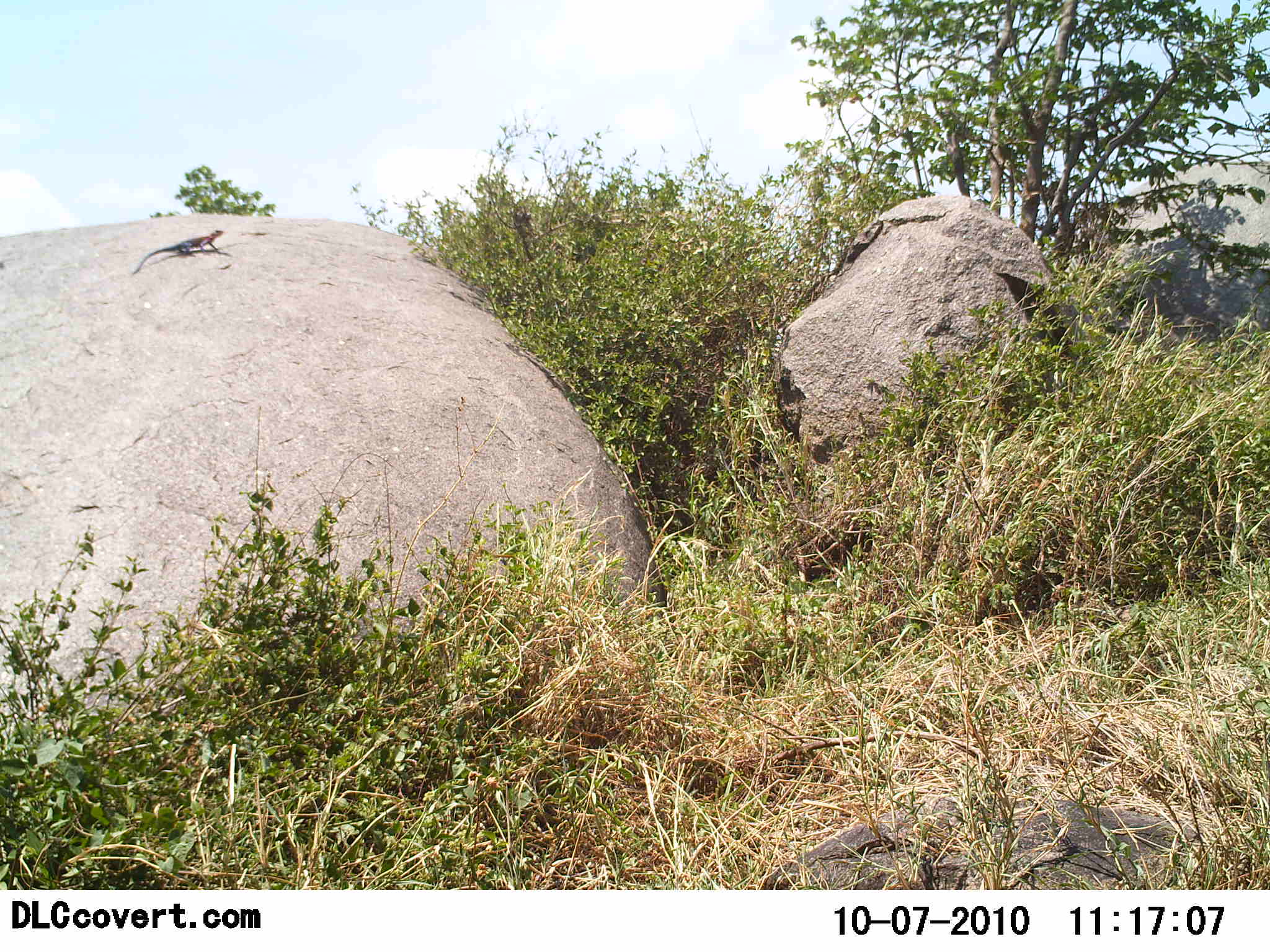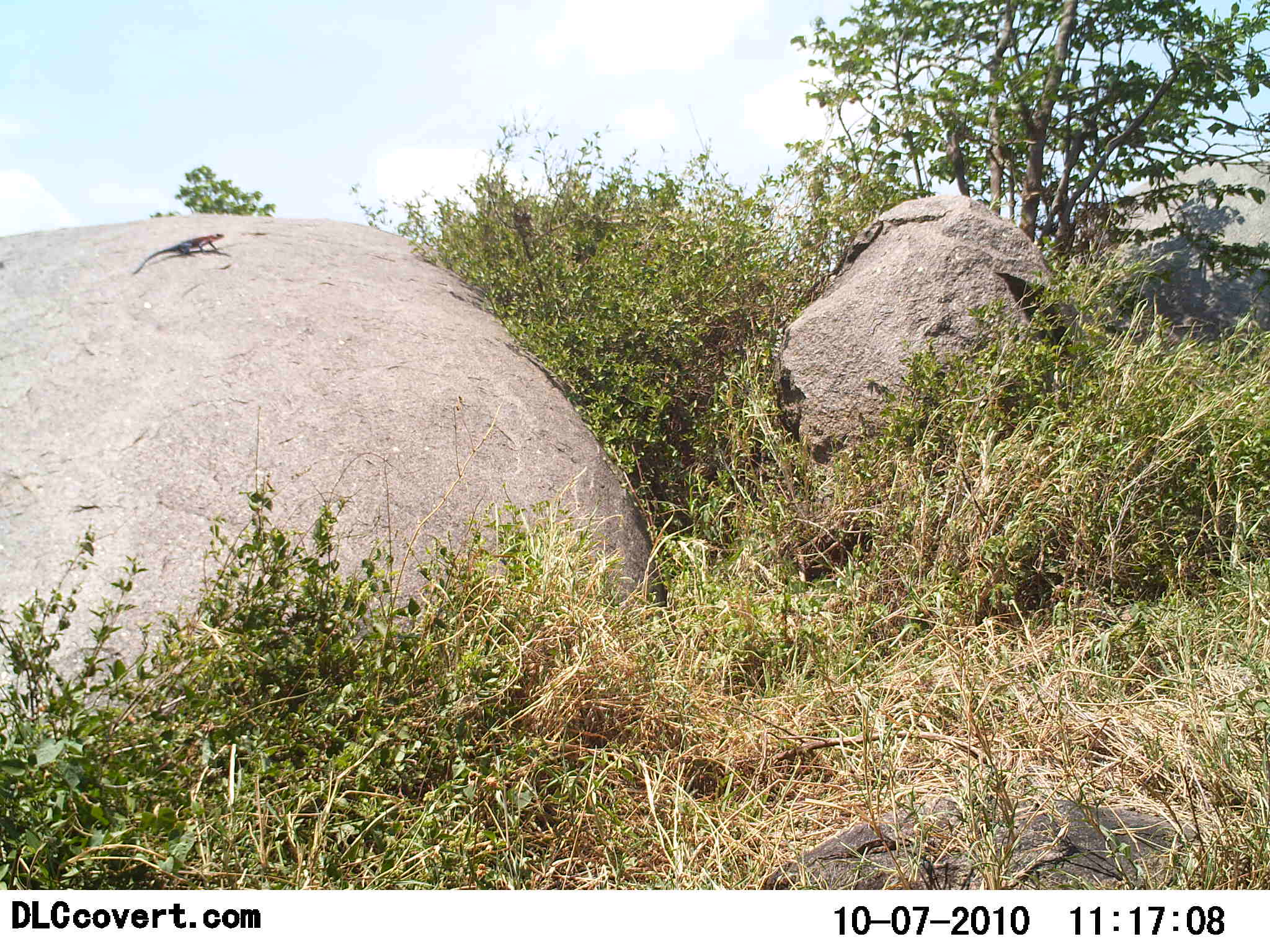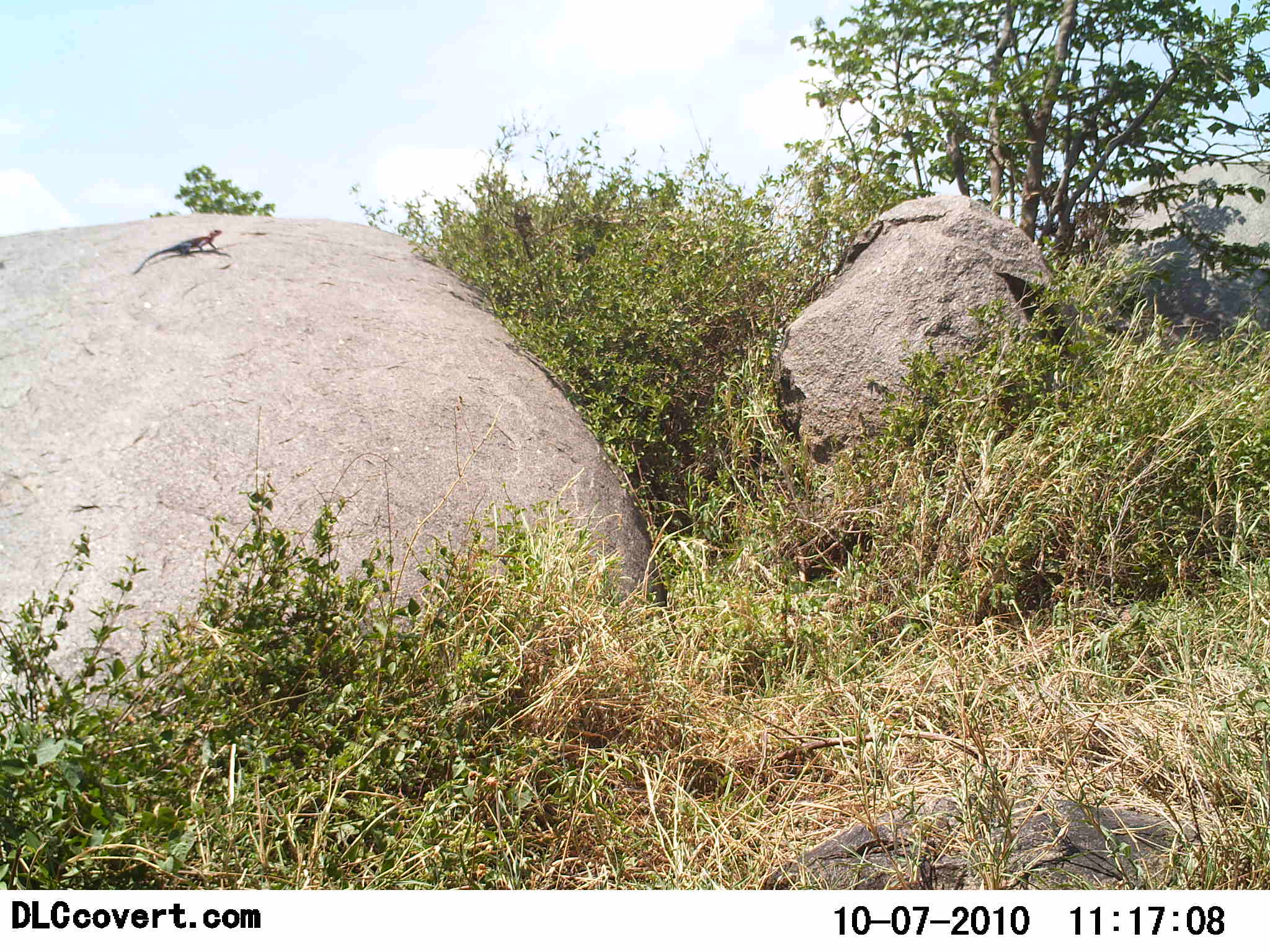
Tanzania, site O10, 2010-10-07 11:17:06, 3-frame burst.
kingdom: Animalia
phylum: Chordata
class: Reptilia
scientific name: Reptilia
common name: reptiles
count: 1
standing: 58%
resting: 47%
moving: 5%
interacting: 0%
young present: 0%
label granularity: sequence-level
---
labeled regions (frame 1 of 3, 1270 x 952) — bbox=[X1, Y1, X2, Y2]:
animal: bbox=[132, 229, 225, 276]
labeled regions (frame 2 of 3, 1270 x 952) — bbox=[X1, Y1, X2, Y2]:
animal: bbox=[133, 232, 226, 275]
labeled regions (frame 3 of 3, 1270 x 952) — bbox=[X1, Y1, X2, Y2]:
animal: bbox=[133, 229, 223, 275]